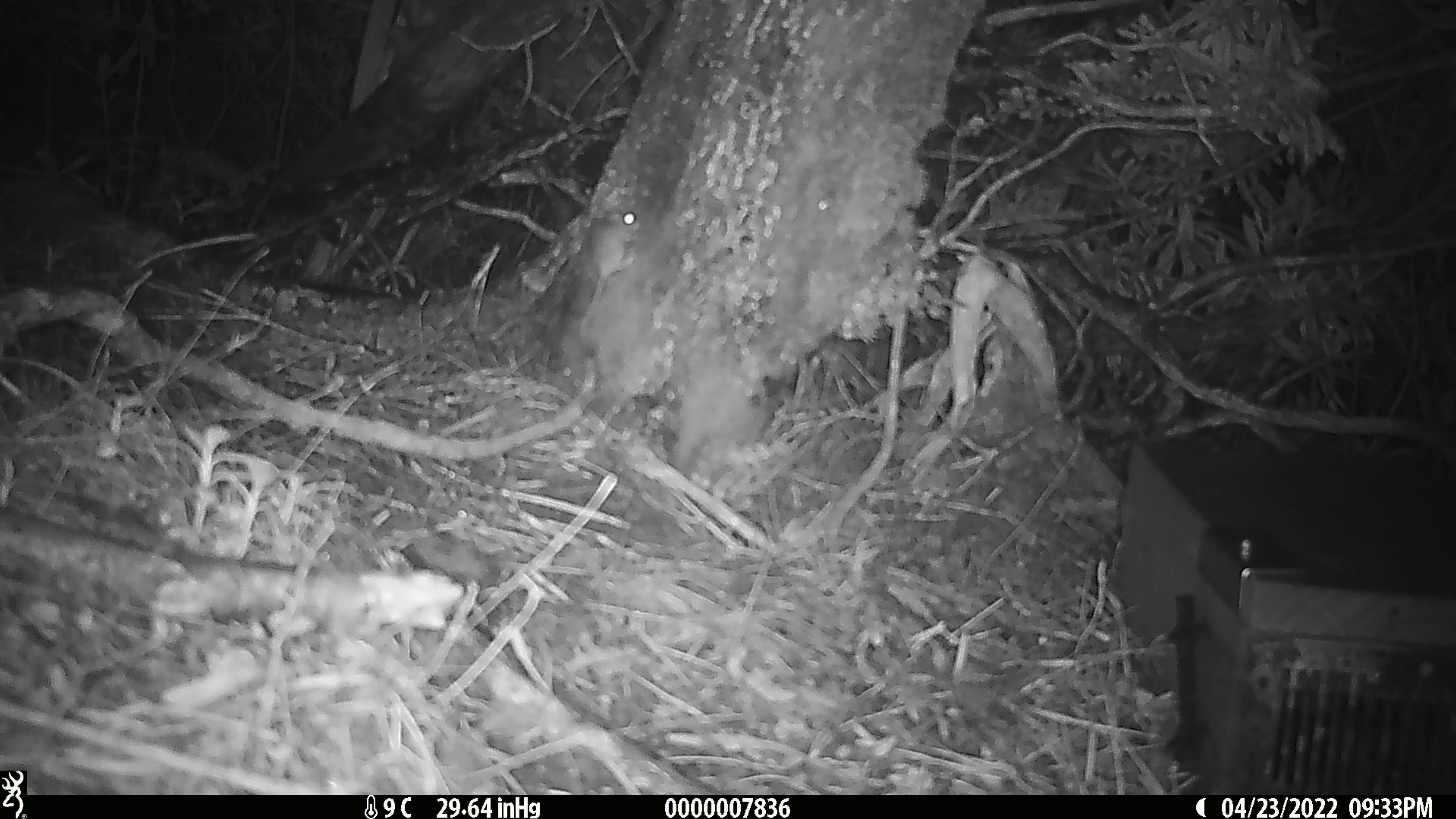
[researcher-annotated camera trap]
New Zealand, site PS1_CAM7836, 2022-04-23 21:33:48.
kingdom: Animalia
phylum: Chordata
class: Mammalia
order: Rodentia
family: Muridae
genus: Mus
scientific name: Mus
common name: mouse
Mouse (Mus).